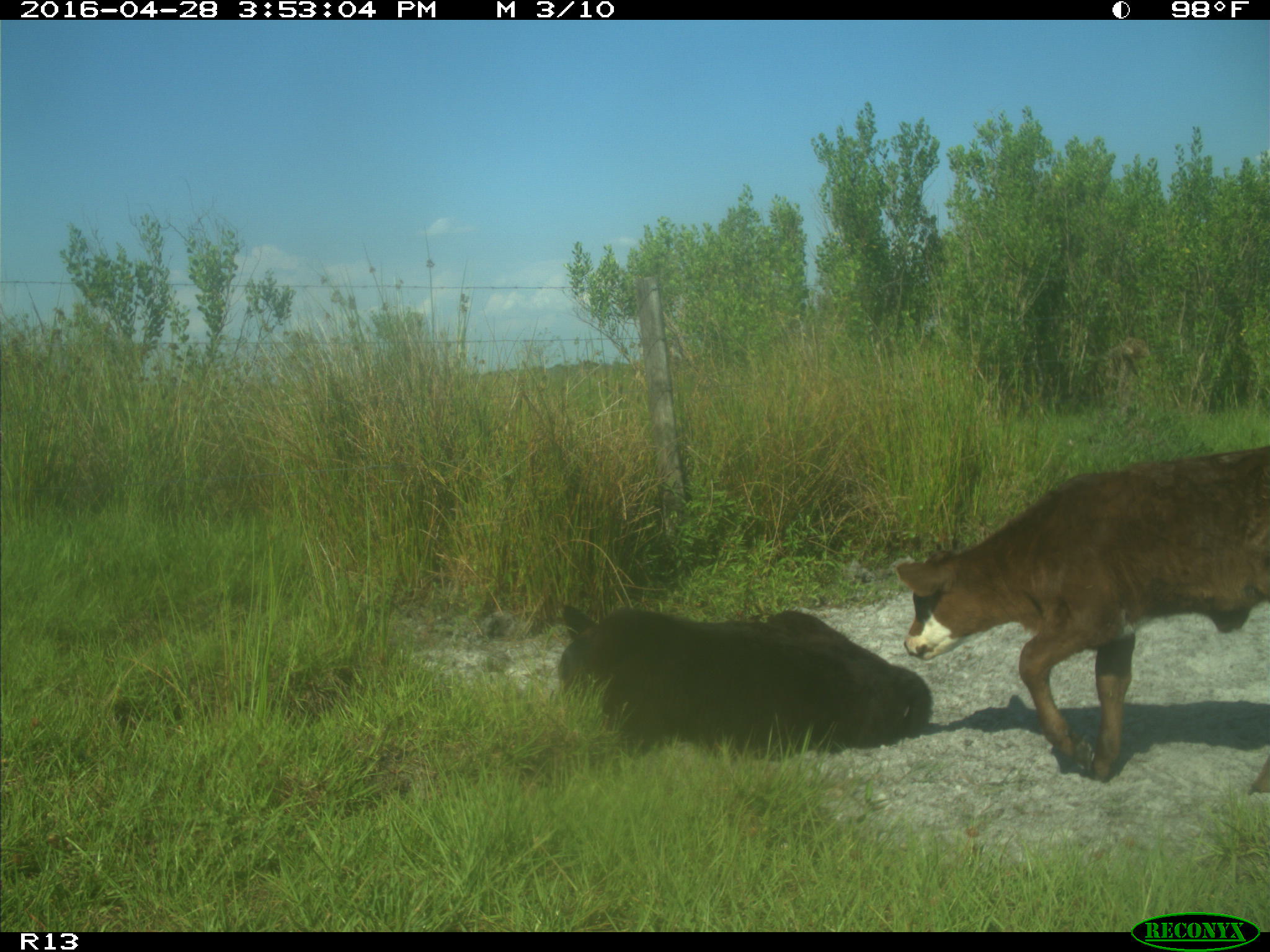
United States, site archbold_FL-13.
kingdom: Animalia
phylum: Chordata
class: Mammalia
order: Artiodactyla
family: Bovidae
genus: Bos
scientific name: Bos taurus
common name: domestic cow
Bos taurus (domestic cow).